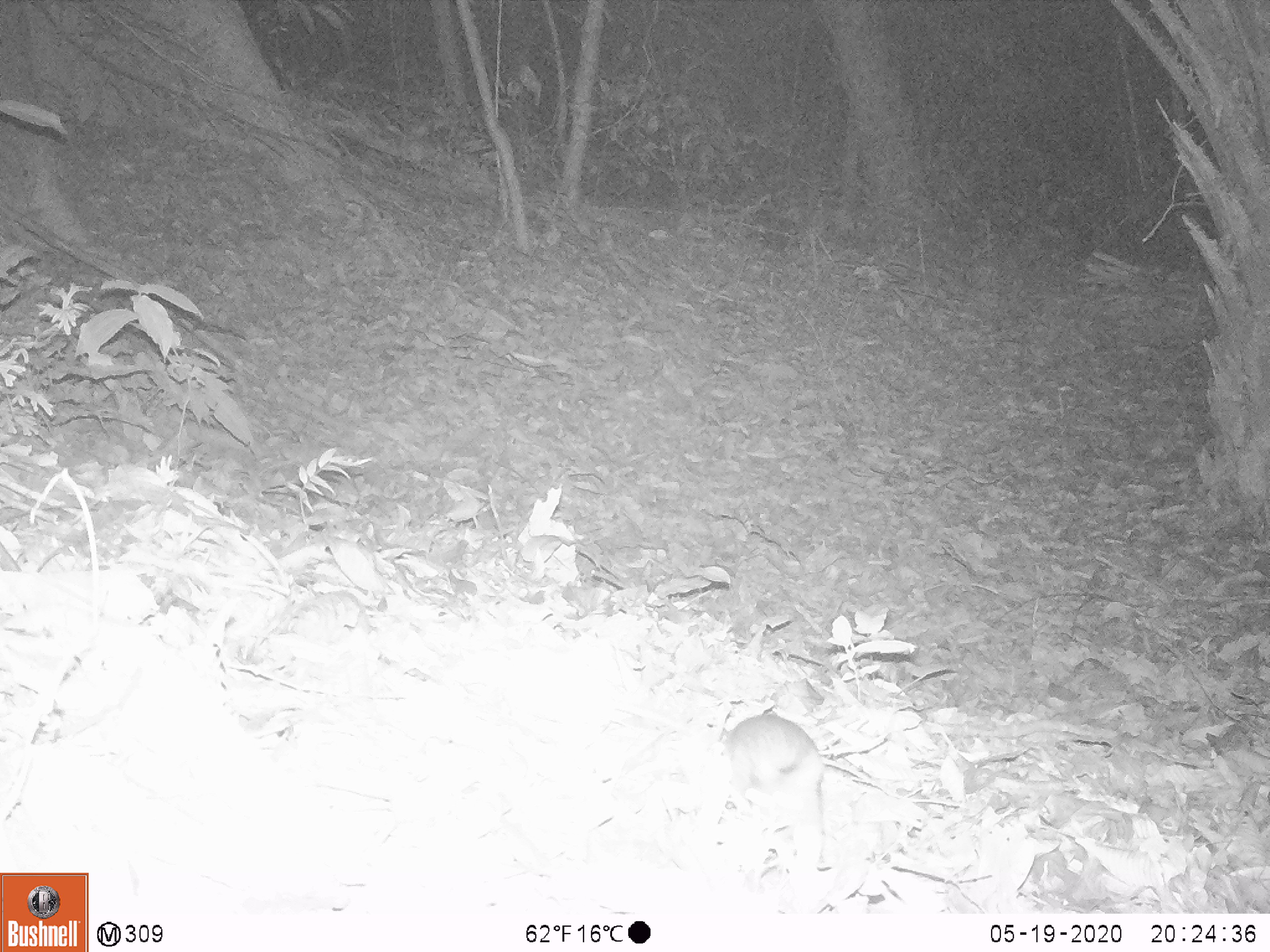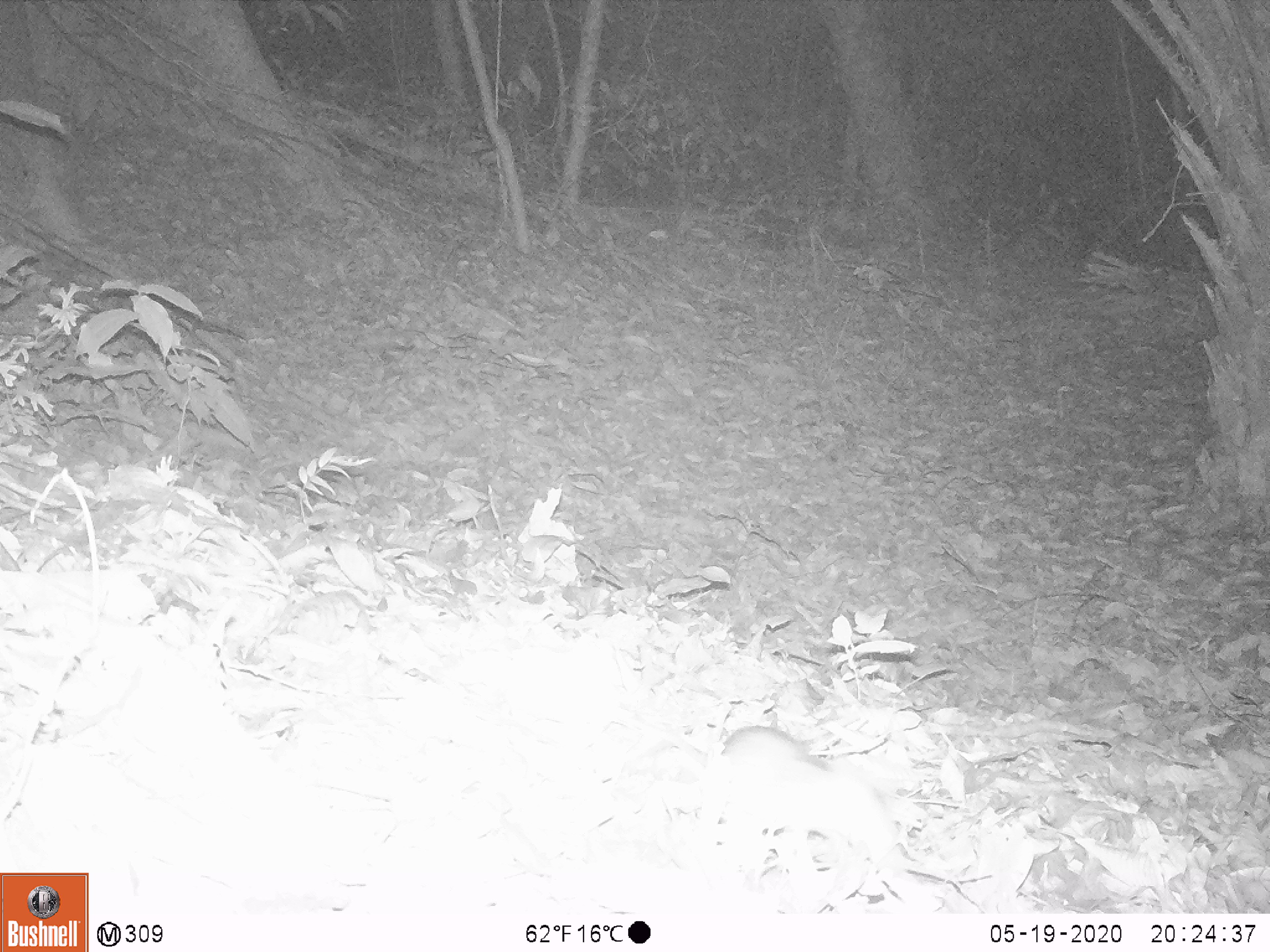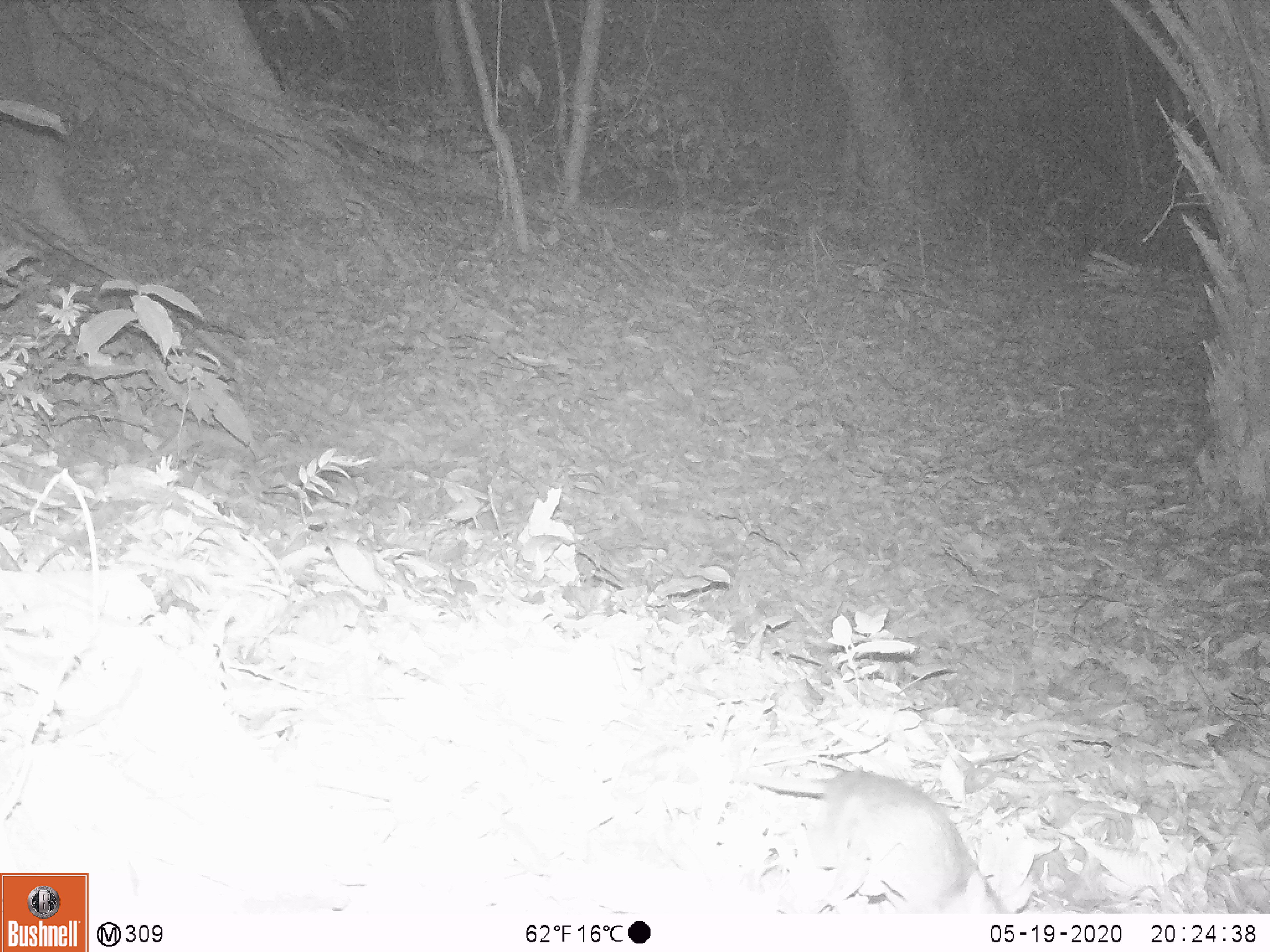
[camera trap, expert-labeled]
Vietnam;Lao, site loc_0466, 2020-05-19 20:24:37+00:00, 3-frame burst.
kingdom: Animalia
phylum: Chordata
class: Mammalia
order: Rodentia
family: Muridae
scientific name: Muridae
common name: old-world mice and rats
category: unidentified murid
Unidentified murid (old-world mice and rats) (Muridae). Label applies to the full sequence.